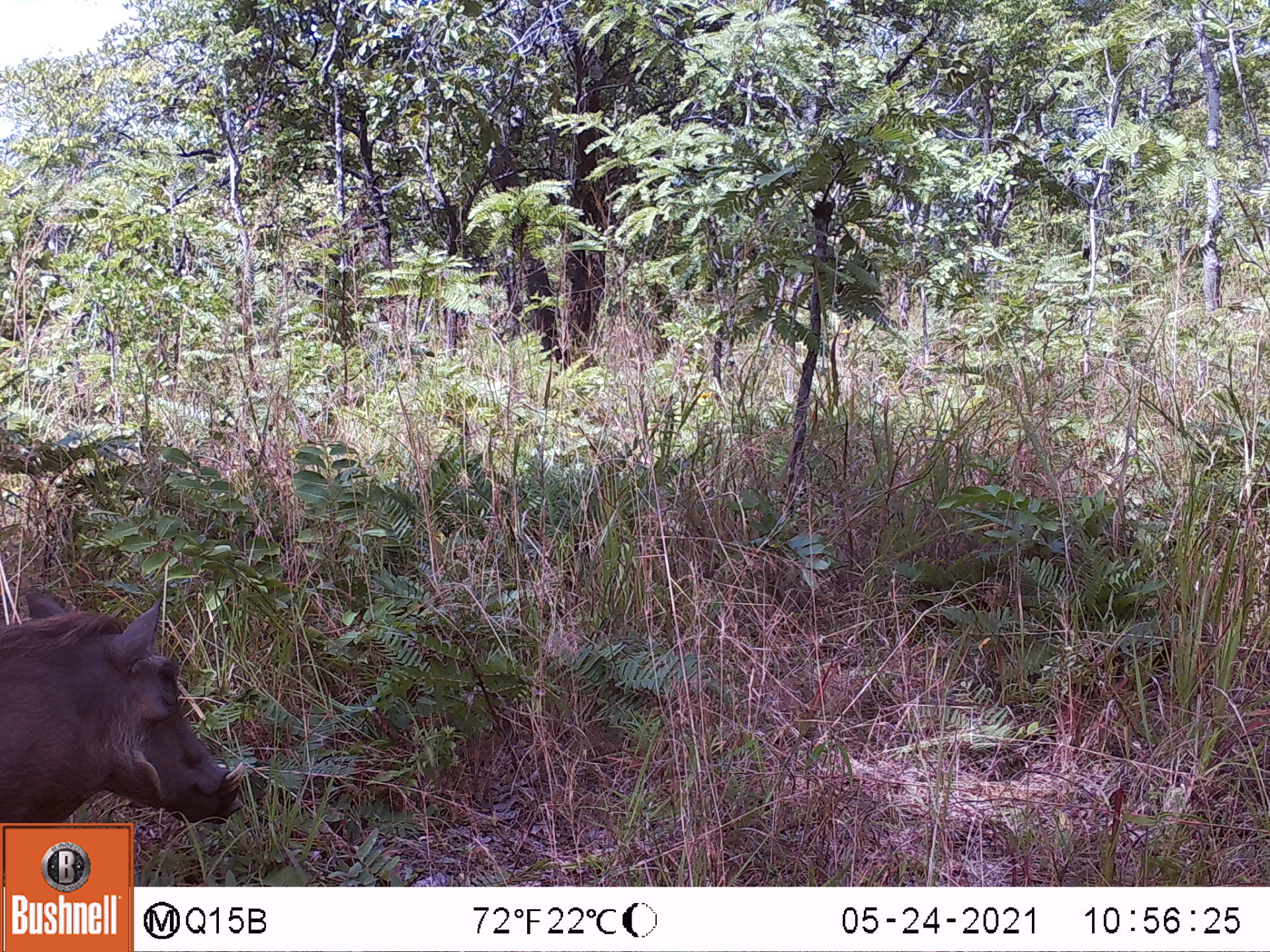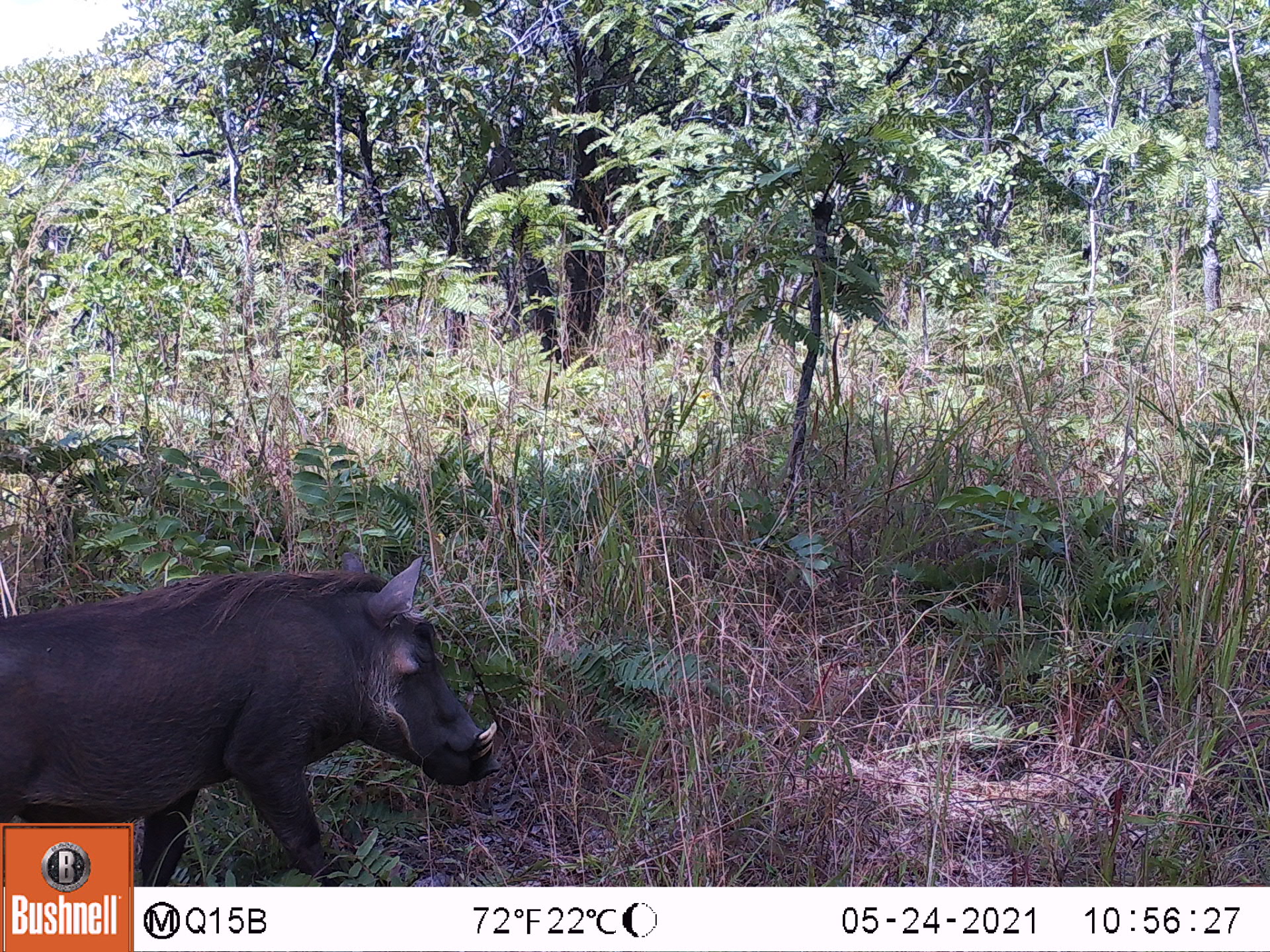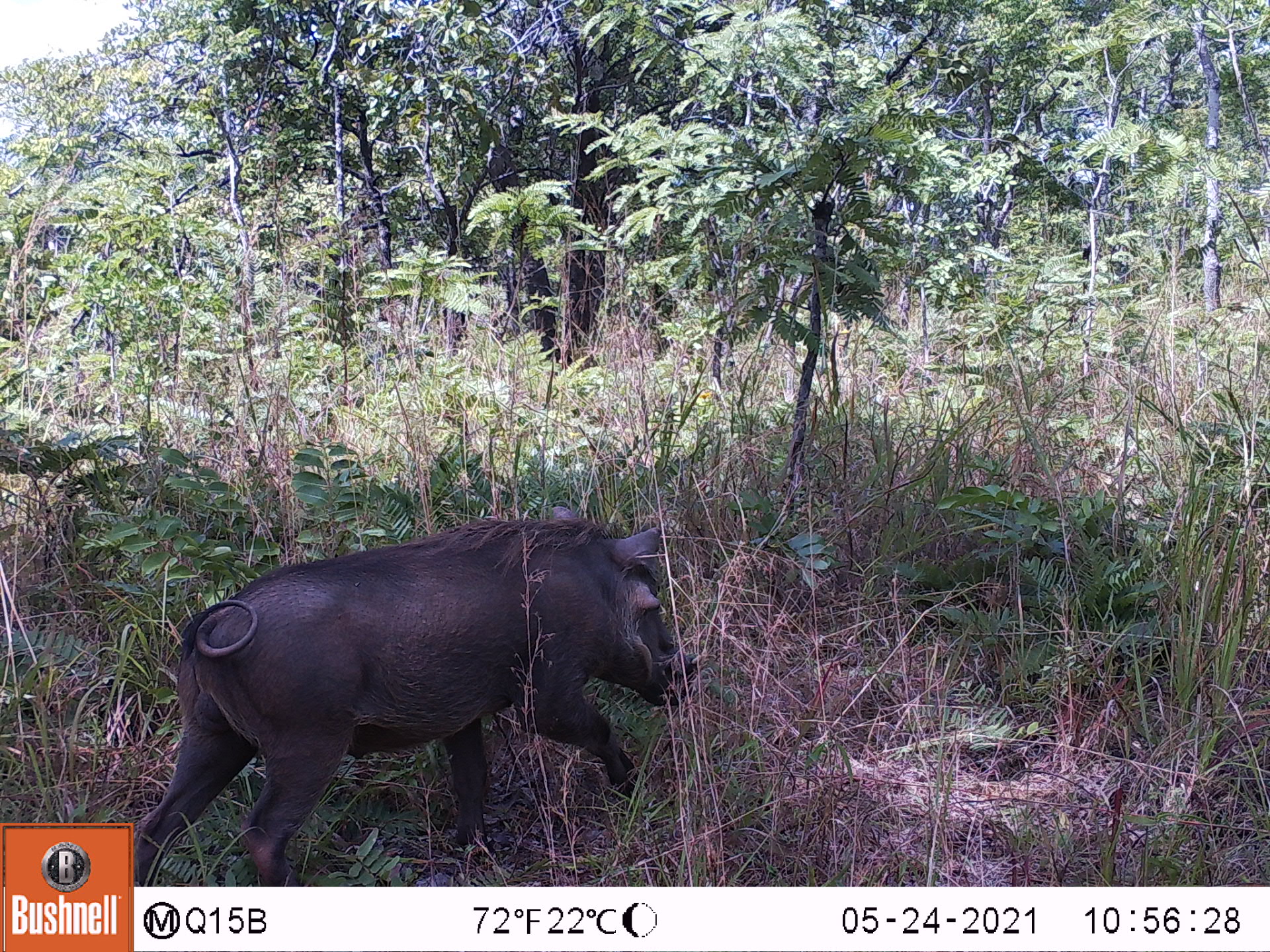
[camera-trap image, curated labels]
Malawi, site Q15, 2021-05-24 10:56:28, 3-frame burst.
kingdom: Animalia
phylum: Chordata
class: Mammalia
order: Artiodactyla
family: Suidae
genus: Phacochoerus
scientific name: Phacochoerus africanus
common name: common warthog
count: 1